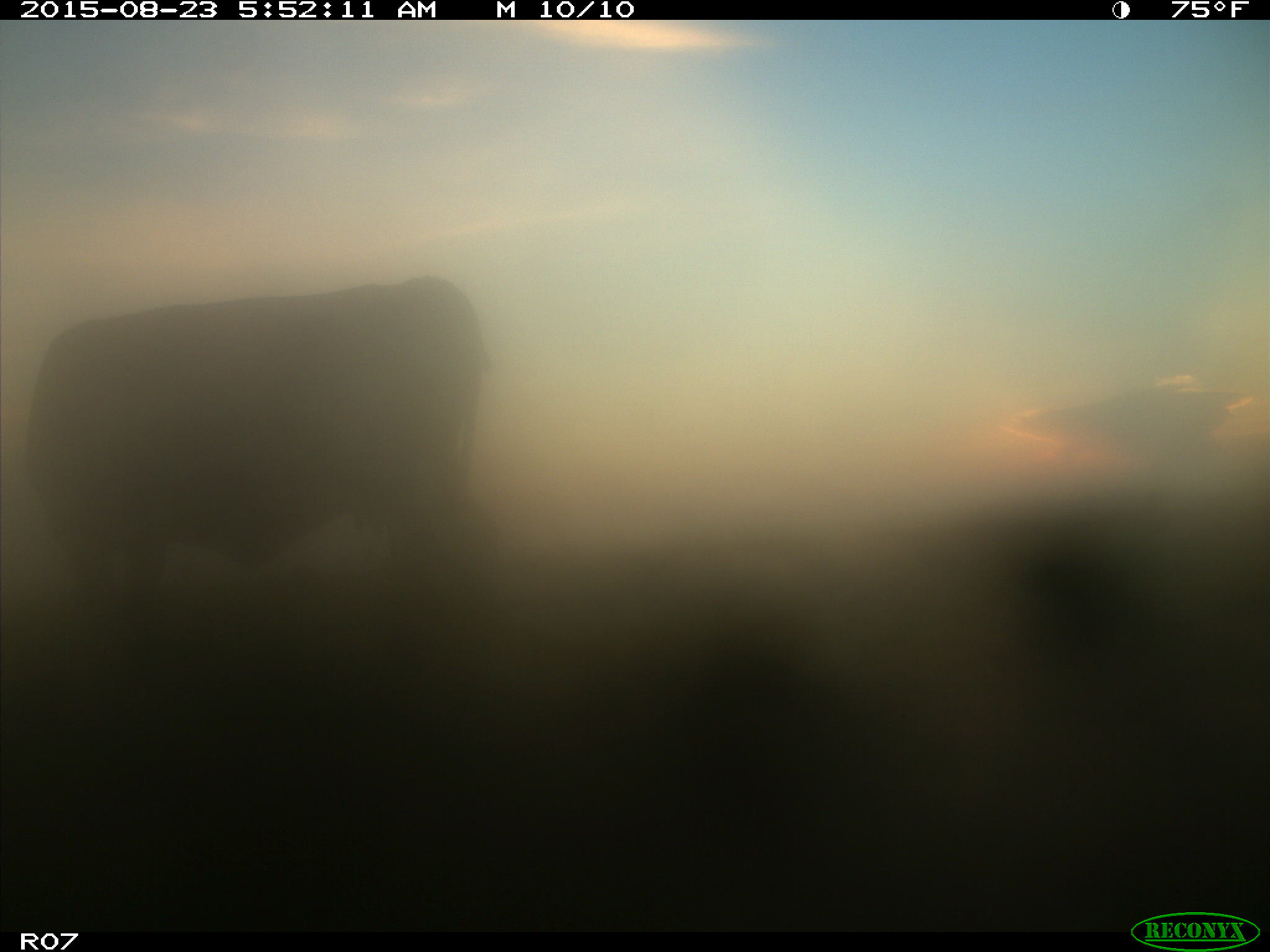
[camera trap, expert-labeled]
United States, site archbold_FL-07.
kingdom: Animalia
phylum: Chordata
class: Mammalia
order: Artiodactyla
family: Bovidae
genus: Bos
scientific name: Bos taurus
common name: domestic cow